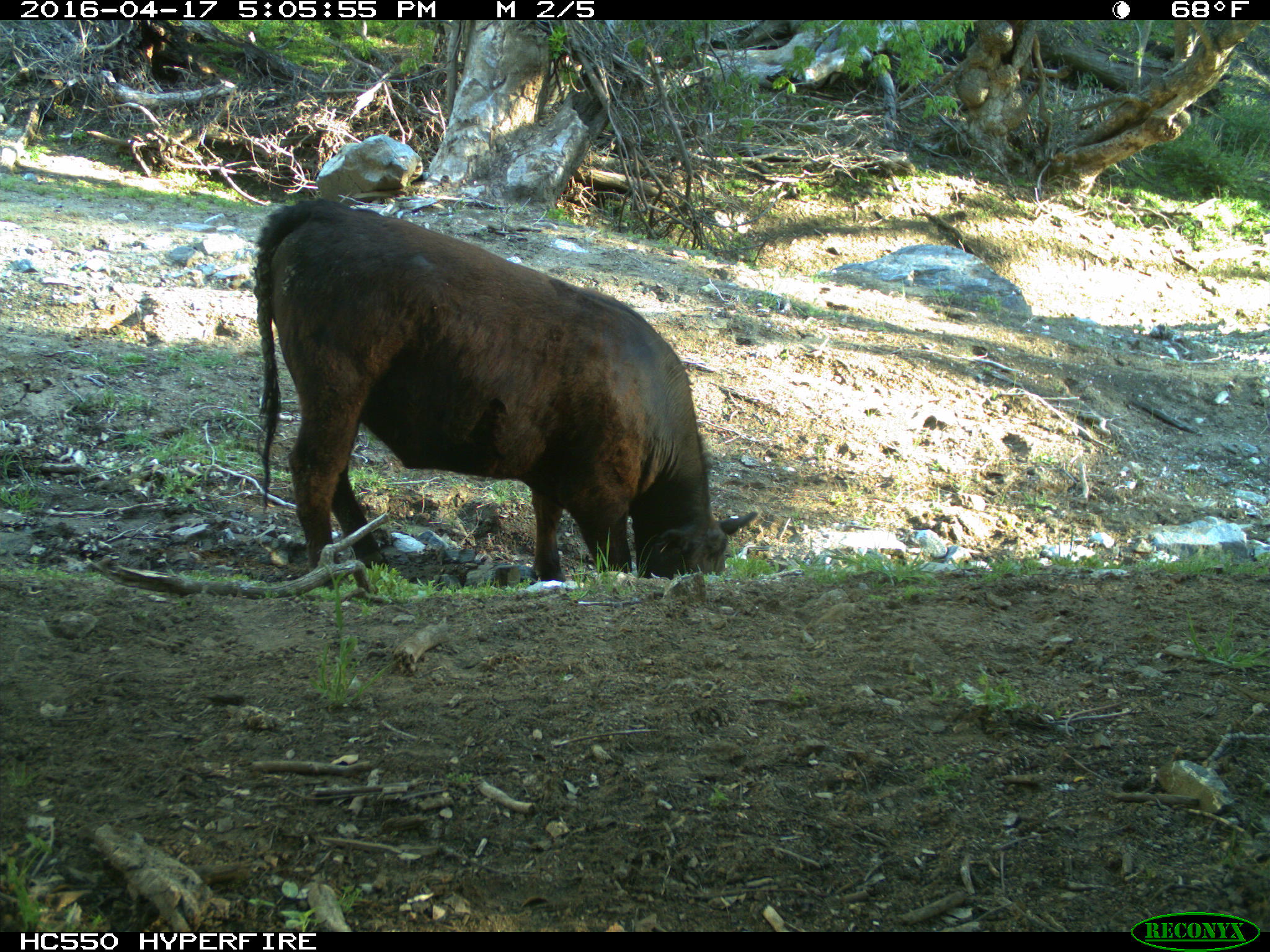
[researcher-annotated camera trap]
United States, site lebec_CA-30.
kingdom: Animalia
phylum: Chordata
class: Mammalia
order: Artiodactyla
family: Bovidae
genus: Bos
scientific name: Bos taurus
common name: domestic cow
Bos taurus (domestic cow).